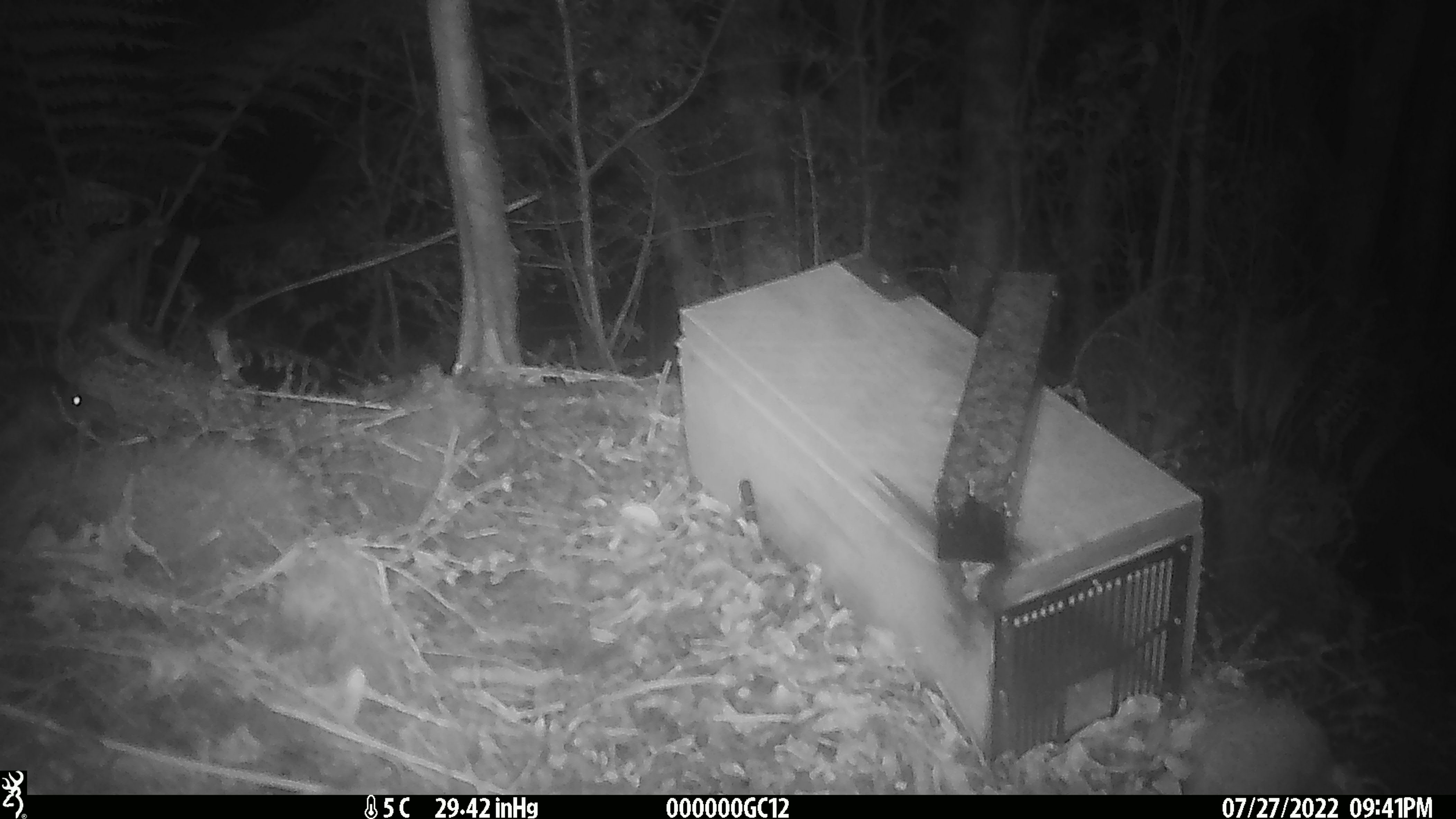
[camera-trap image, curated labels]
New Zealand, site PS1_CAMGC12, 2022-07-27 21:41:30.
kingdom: Animalia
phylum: Chordata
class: Mammalia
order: Rodentia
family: Muridae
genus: Mus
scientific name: Mus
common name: mouse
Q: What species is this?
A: Mouse (Mus).